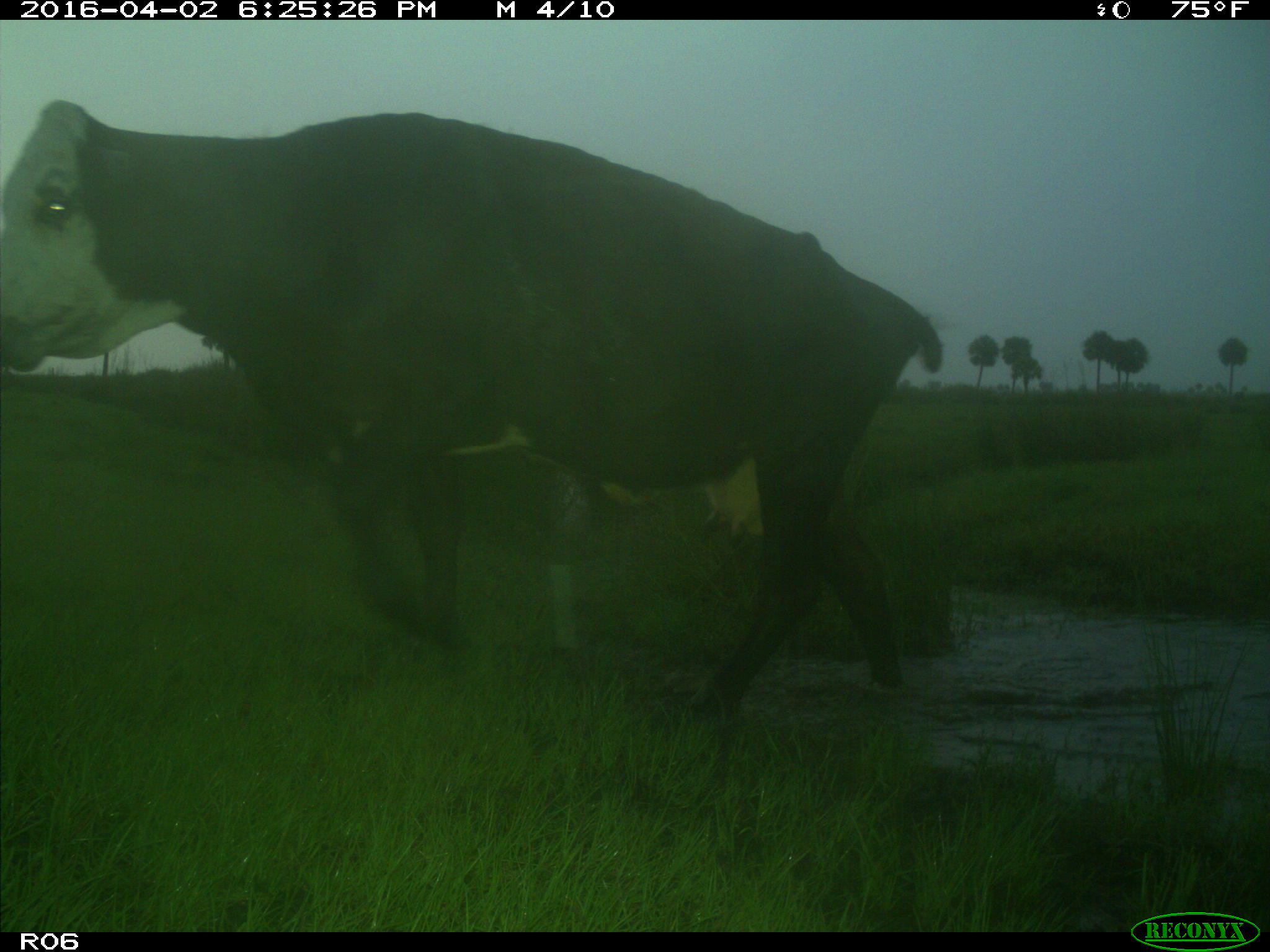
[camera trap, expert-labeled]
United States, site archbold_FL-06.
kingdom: Animalia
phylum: Chordata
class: Mammalia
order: Artiodactyla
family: Bovidae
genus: Bos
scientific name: Bos taurus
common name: domestic cow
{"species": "Bos taurus (domestic cow)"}